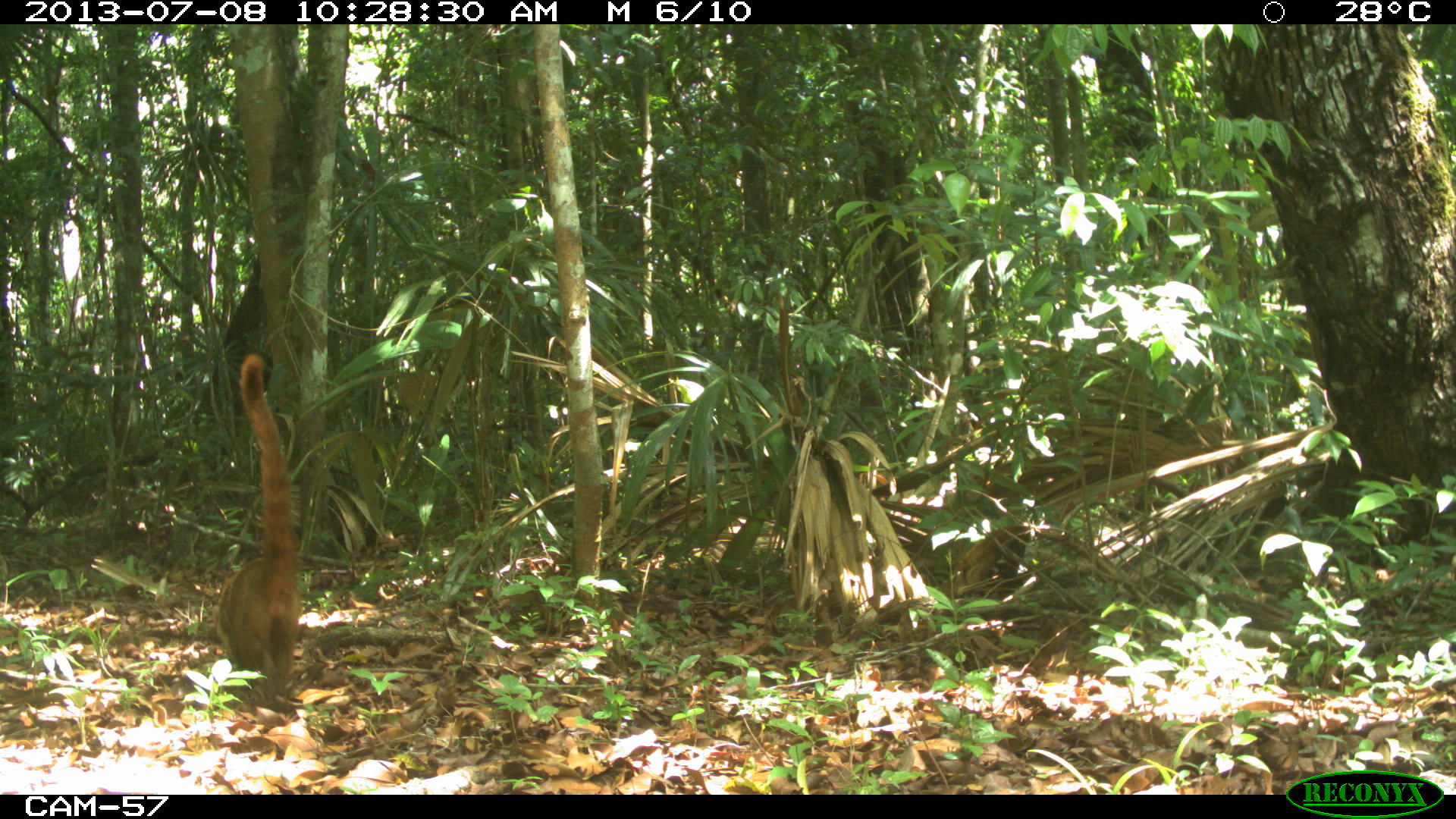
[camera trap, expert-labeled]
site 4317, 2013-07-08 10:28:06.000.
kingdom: Animalia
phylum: Chordata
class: Mammalia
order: Carnivora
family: Procyonidae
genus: Nasua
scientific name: Nasua narica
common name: white-nosed coati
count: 2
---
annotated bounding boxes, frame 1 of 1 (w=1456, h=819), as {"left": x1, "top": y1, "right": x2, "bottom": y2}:
nasua narica: {"left": 212, "top": 351, "right": 301, "bottom": 710}